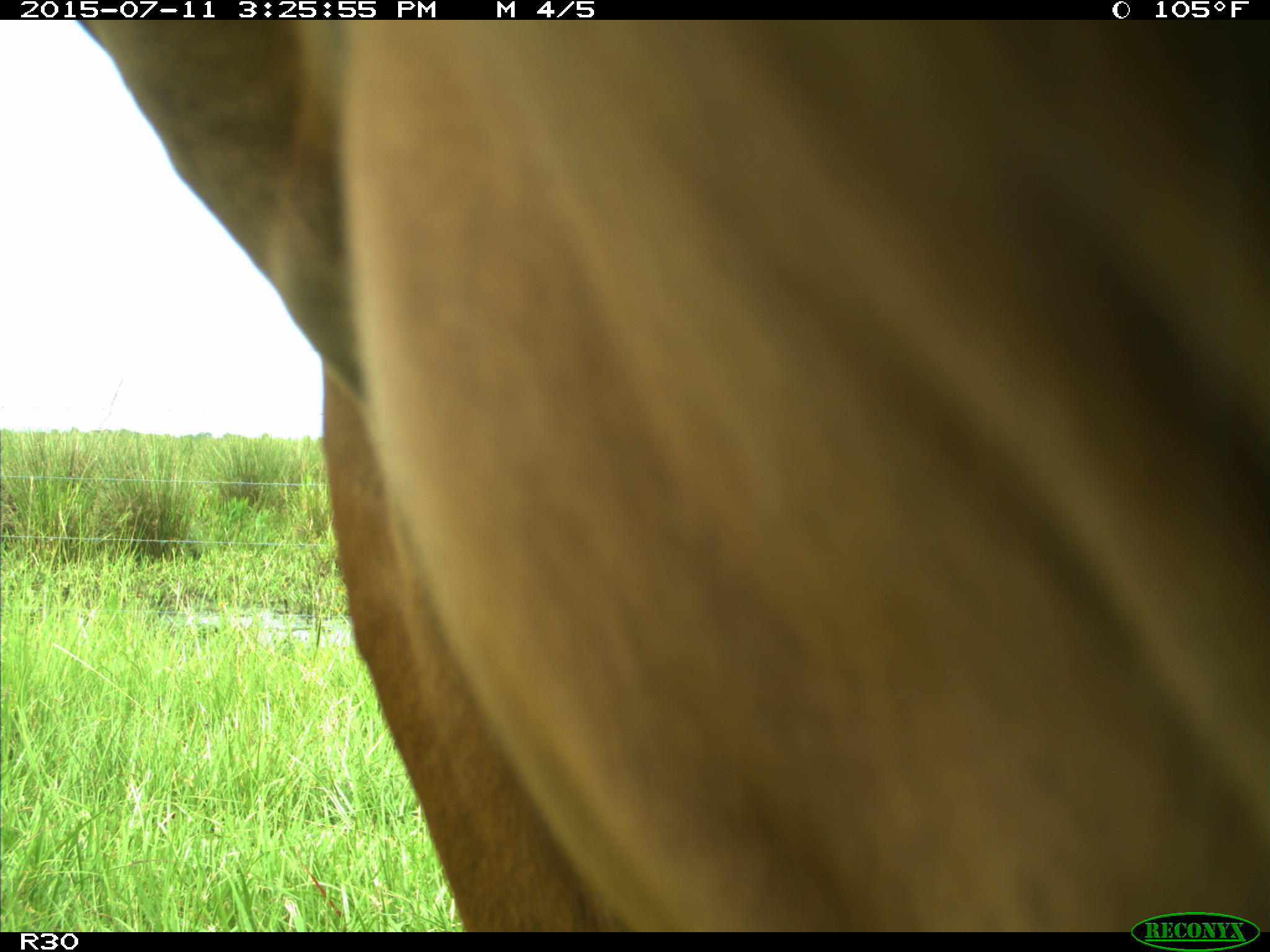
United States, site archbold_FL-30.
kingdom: Animalia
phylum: Chordata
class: Mammalia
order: Artiodactyla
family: Bovidae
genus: Bos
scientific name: Bos taurus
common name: domestic cow